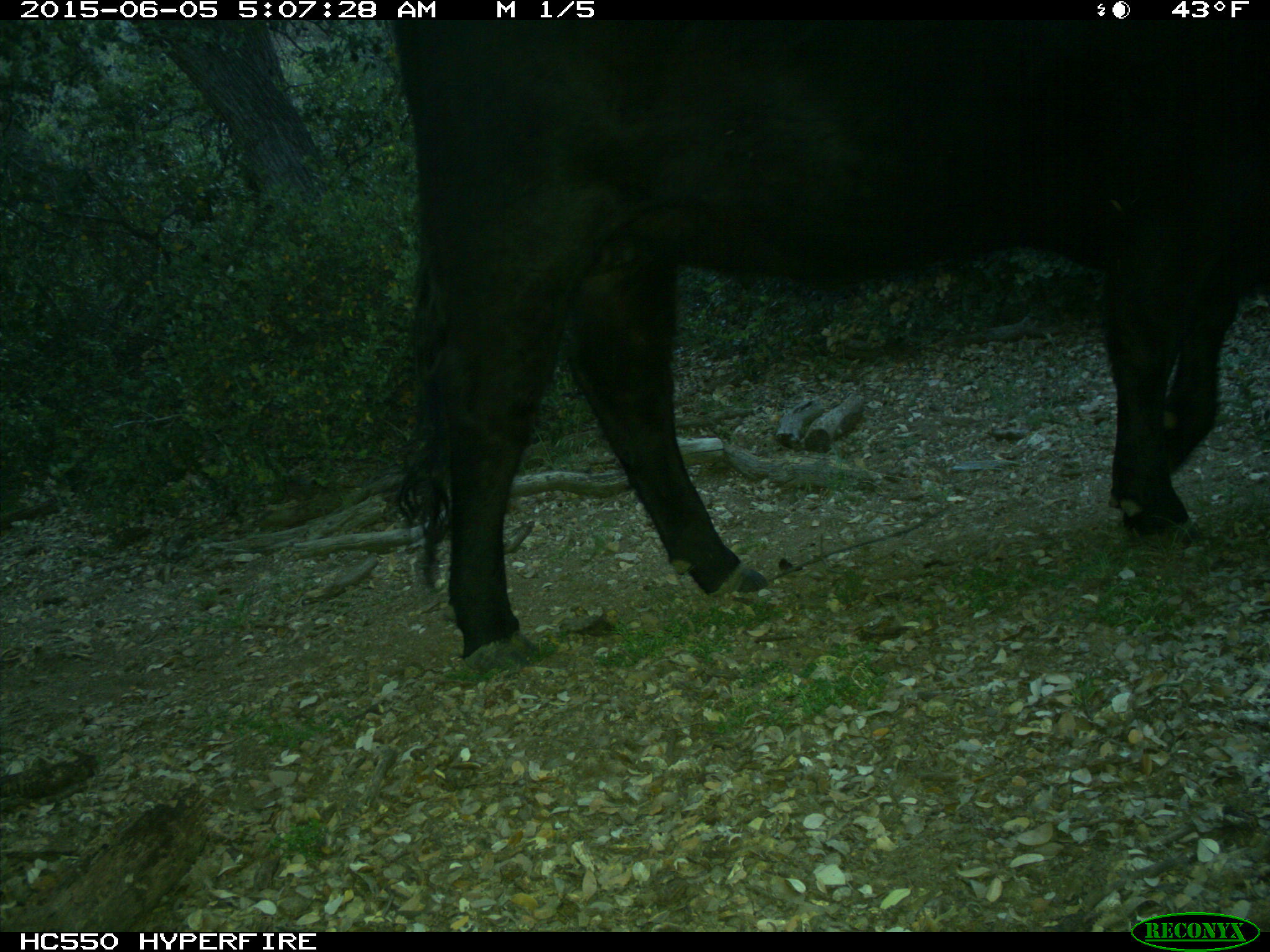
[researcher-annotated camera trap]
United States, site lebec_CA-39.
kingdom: Animalia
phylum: Chordata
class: Mammalia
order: Artiodactyla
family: Bovidae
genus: Bos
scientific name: Bos taurus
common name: domestic cow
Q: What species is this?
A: Bos taurus (domestic cow).